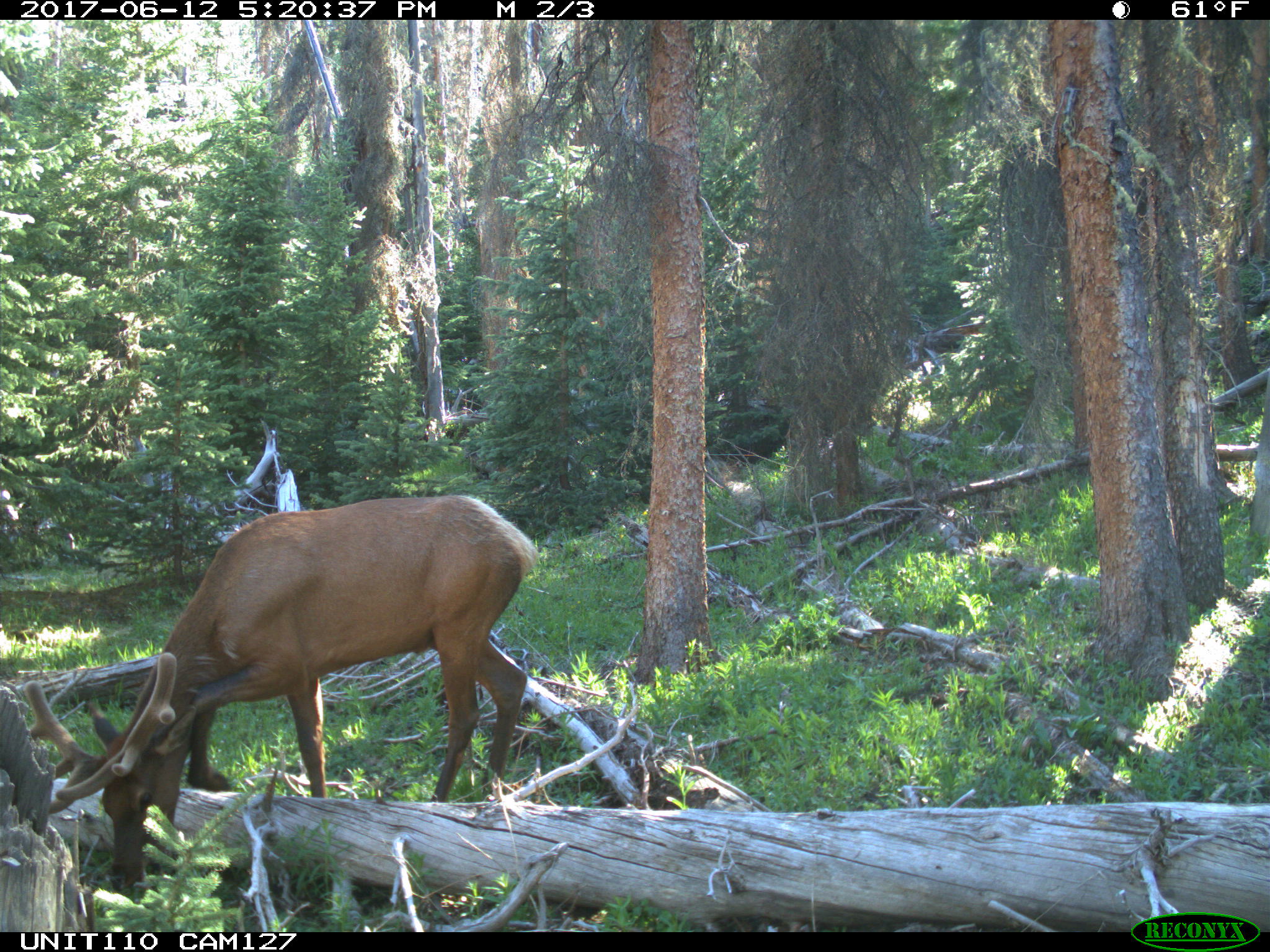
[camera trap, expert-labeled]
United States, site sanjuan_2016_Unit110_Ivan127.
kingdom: Animalia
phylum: Chordata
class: Mammalia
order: Artiodactyla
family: Cervidae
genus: Cervus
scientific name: Cervus elaphus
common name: red deer